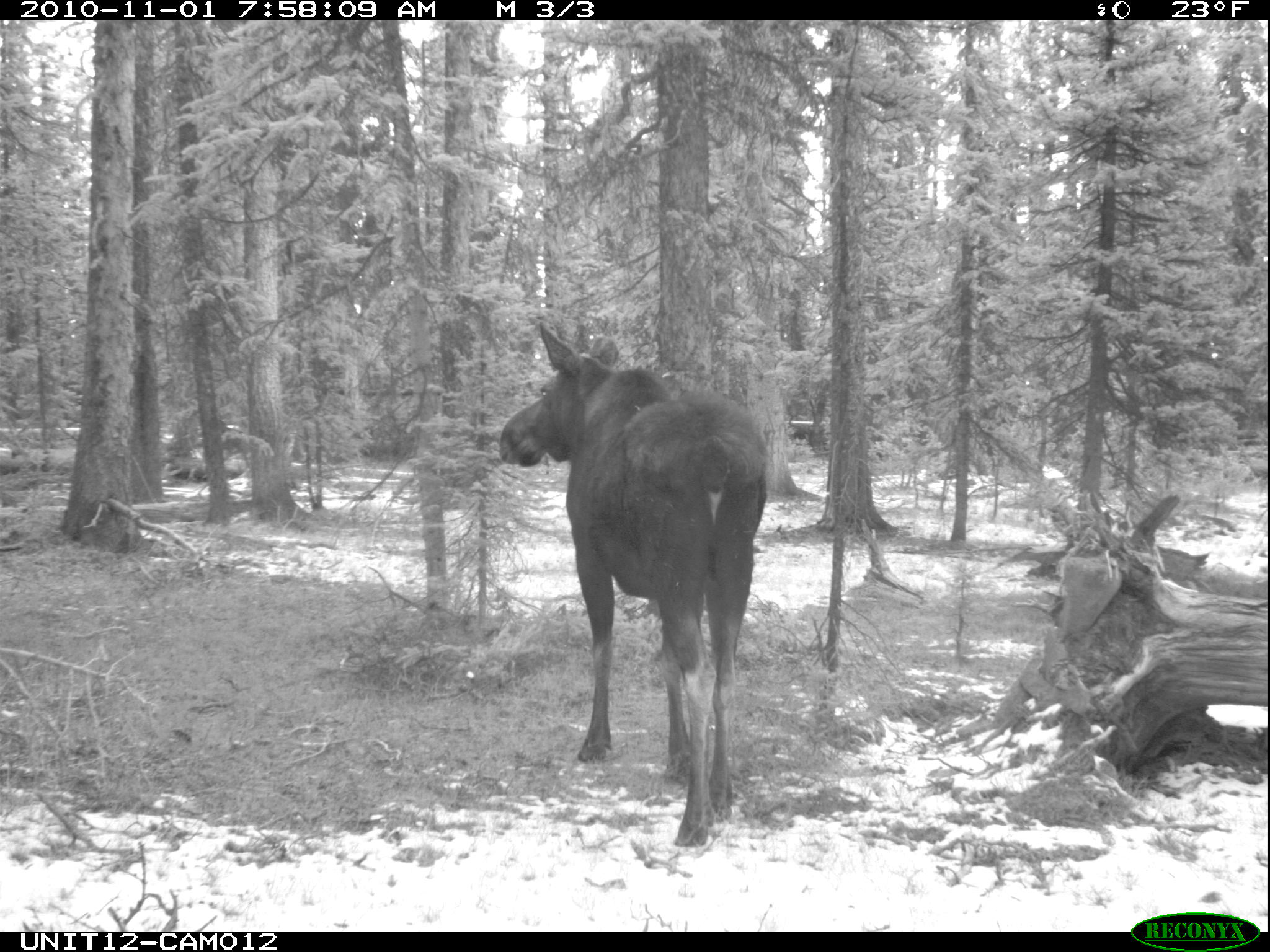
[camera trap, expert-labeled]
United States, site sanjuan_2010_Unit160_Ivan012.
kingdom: Animalia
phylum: Chordata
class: Mammalia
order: Artiodactyla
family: Cervidae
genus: Alces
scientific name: Alces alces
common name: moose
Alces alces (moose).